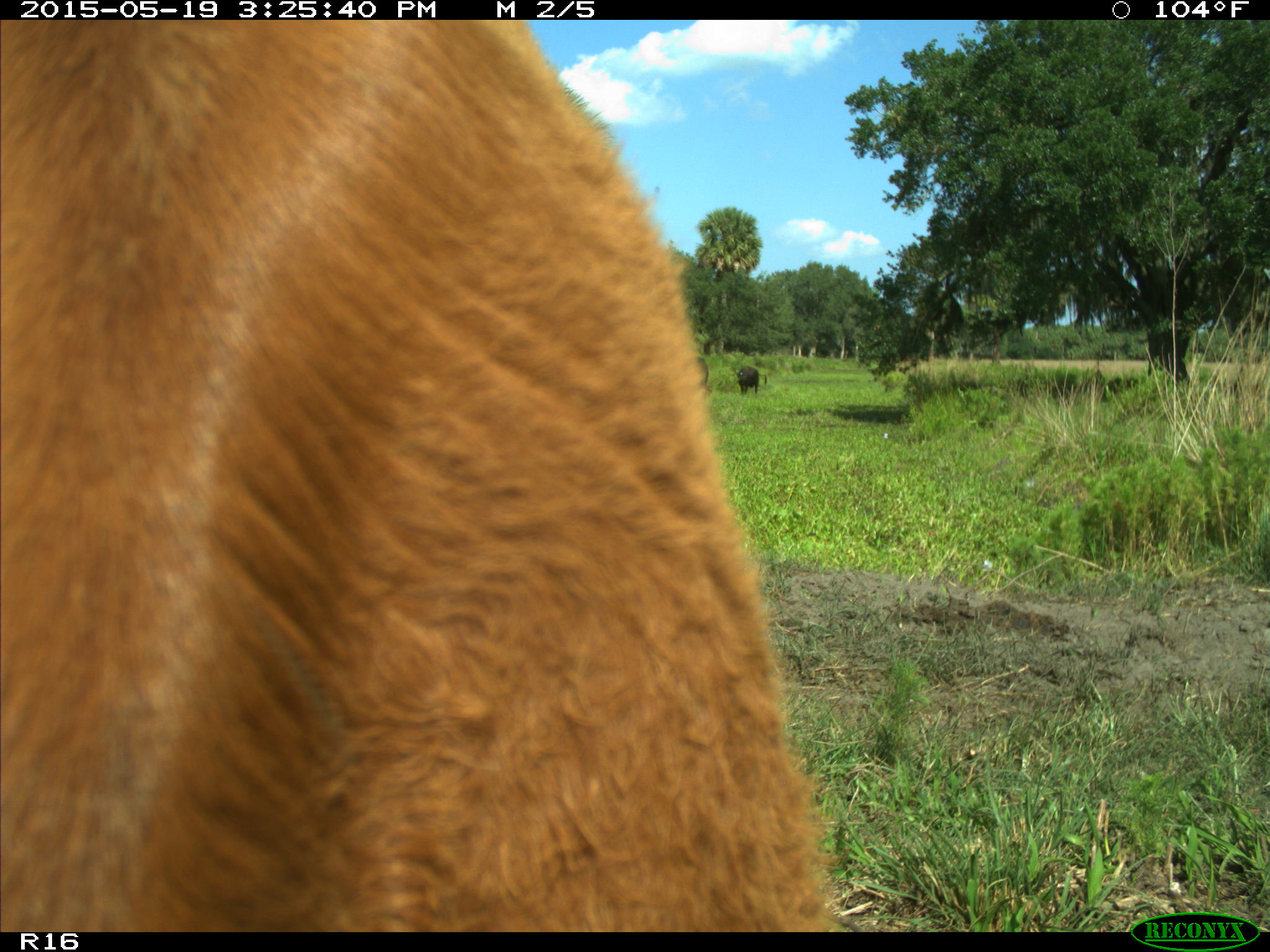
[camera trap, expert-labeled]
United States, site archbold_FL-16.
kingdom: Animalia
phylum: Chordata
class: Mammalia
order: Artiodactyla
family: Bovidae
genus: Bos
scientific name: Bos taurus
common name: domestic cow